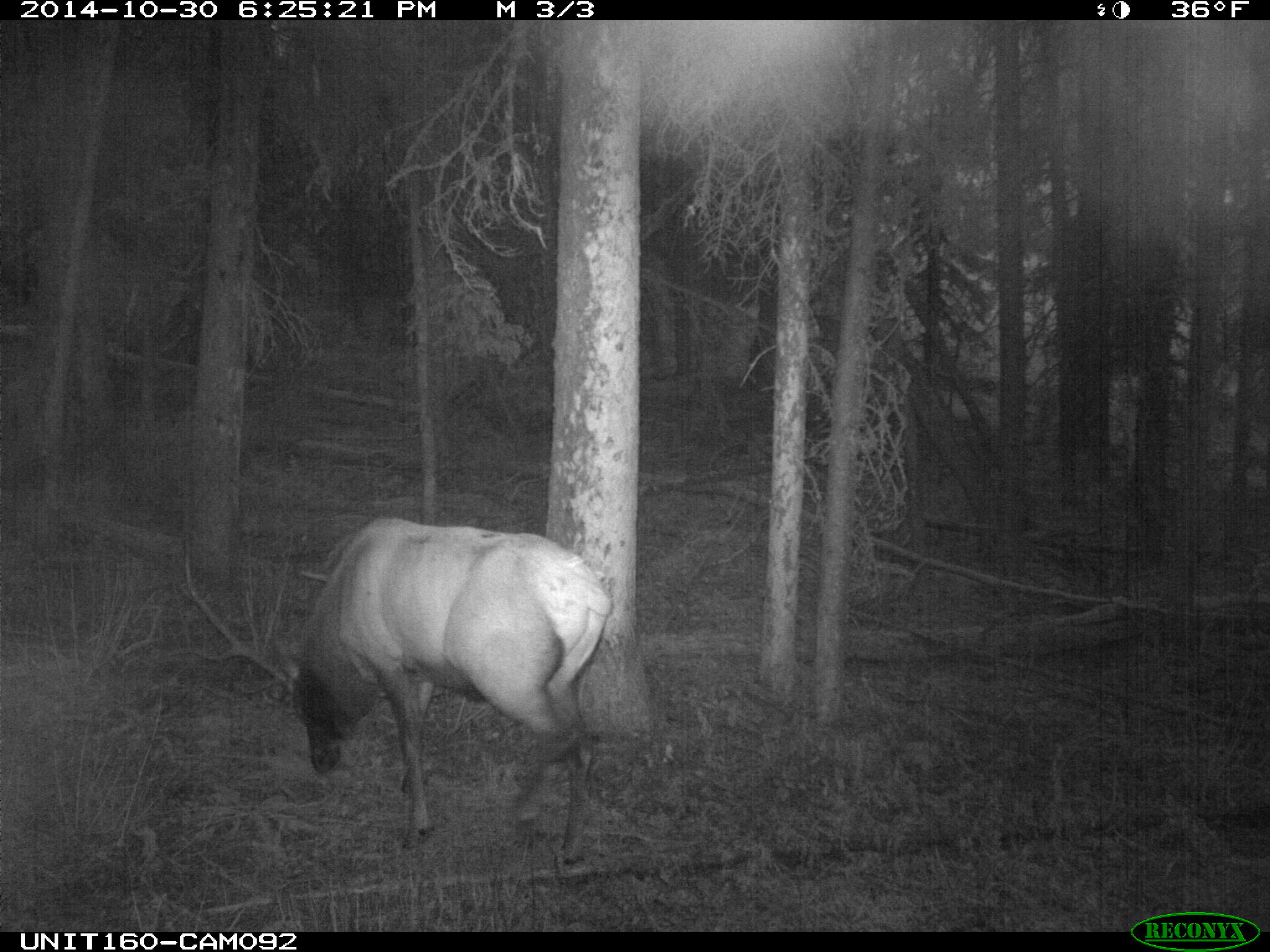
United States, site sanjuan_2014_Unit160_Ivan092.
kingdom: Animalia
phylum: Chordata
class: Mammalia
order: Artiodactyla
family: Cervidae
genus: Cervus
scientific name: Cervus elaphus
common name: red deer